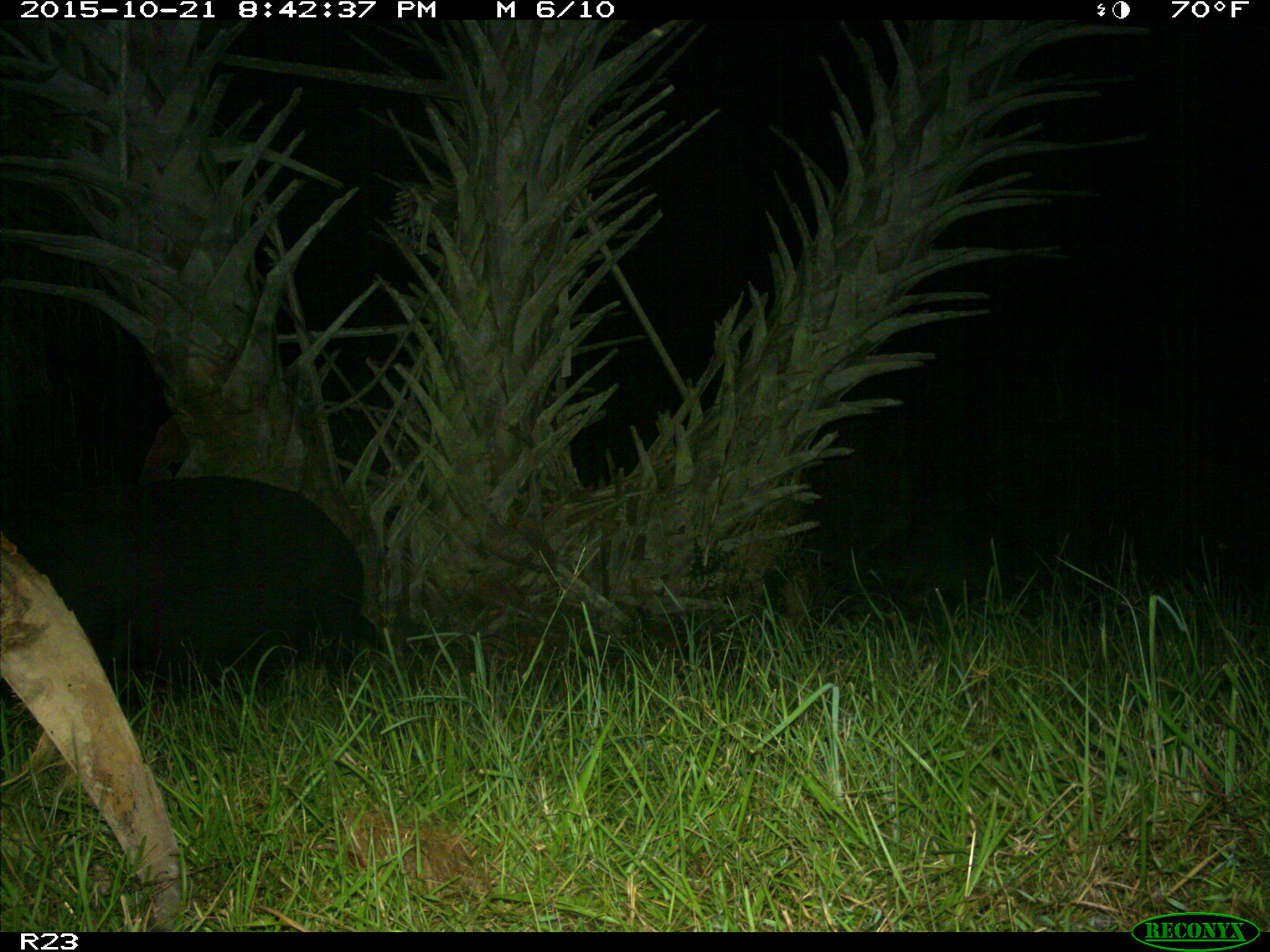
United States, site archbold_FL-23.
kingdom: Animalia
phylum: Chordata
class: Mammalia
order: Artiodactyla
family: Suidae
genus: Sus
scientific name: Sus scrofa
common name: wild boar